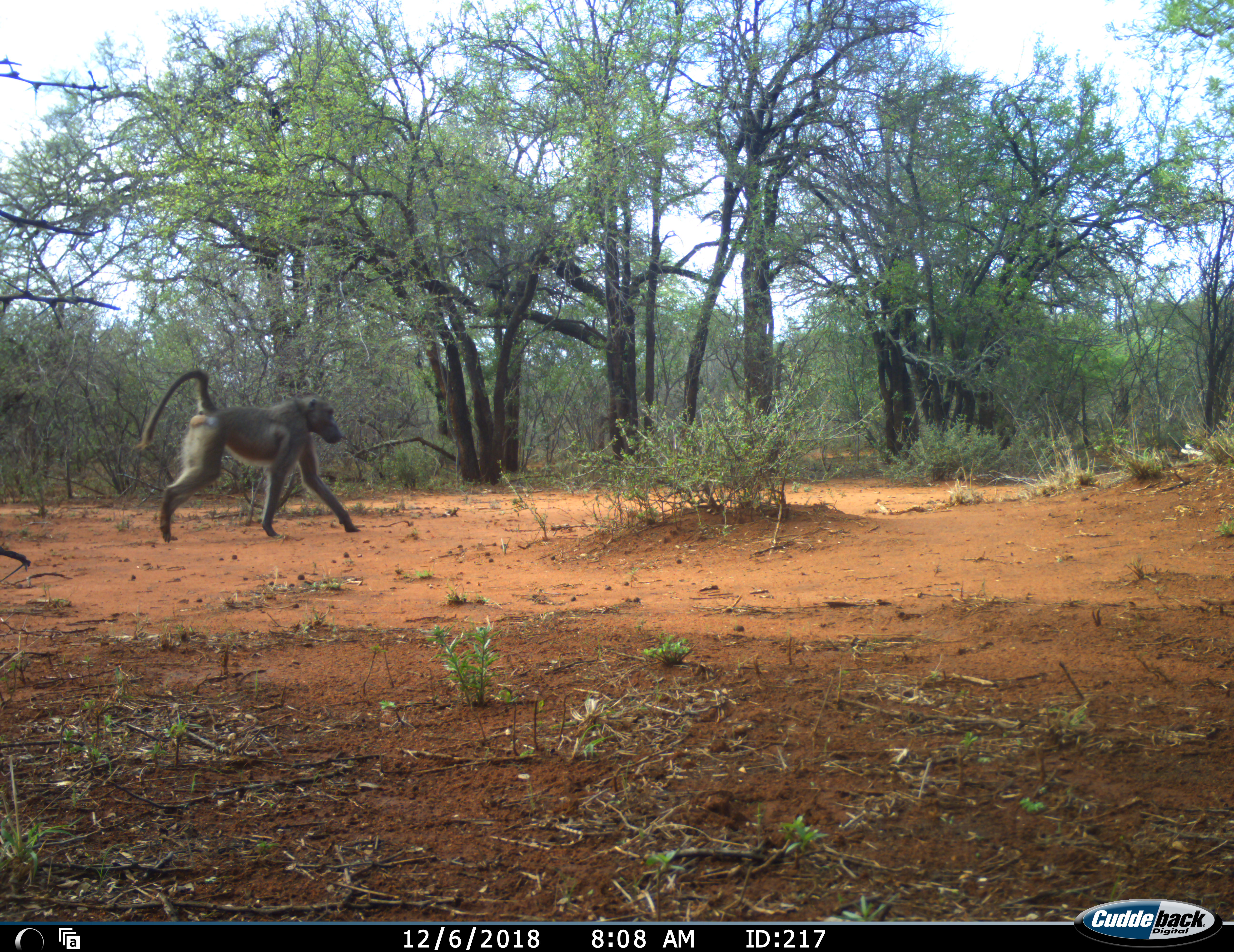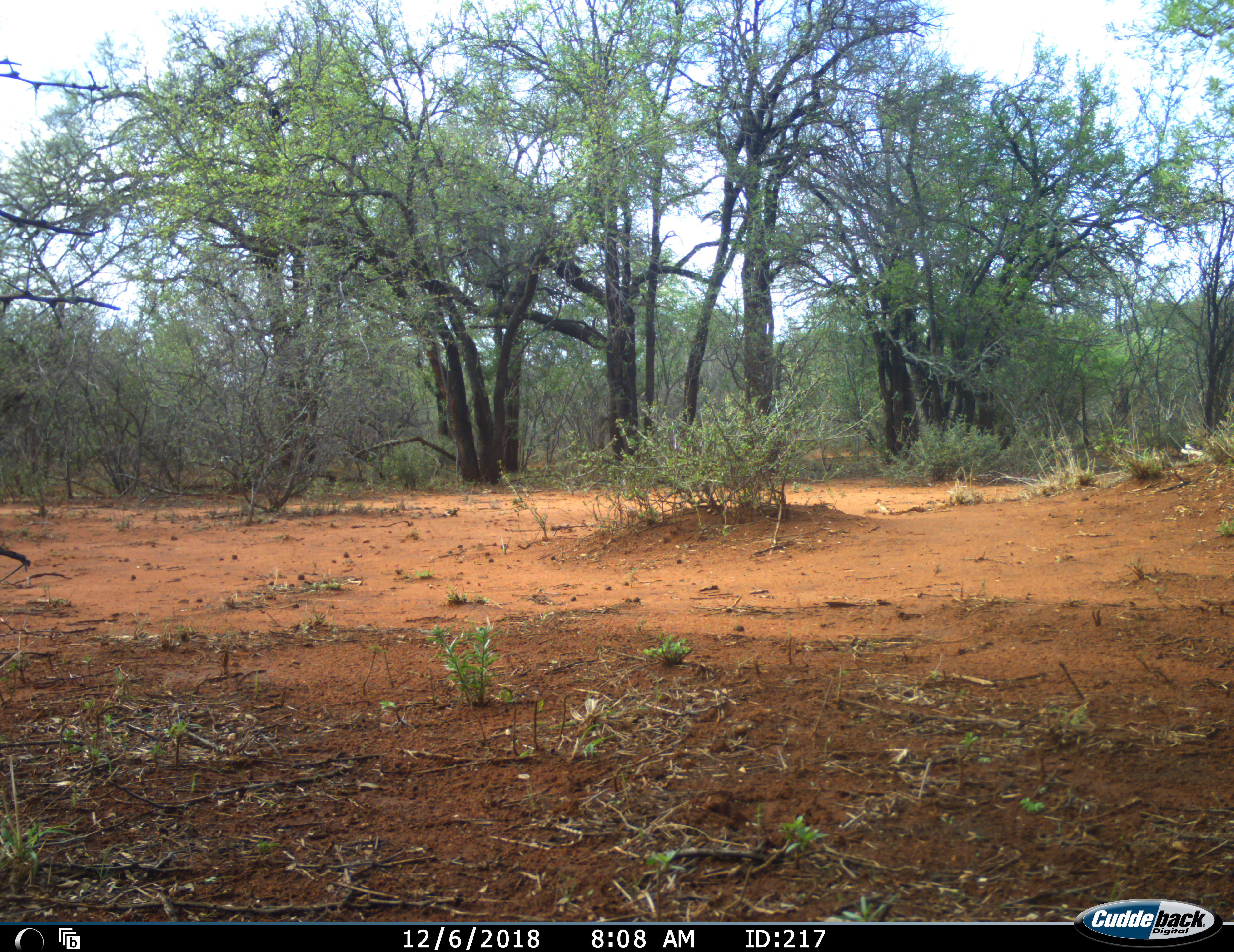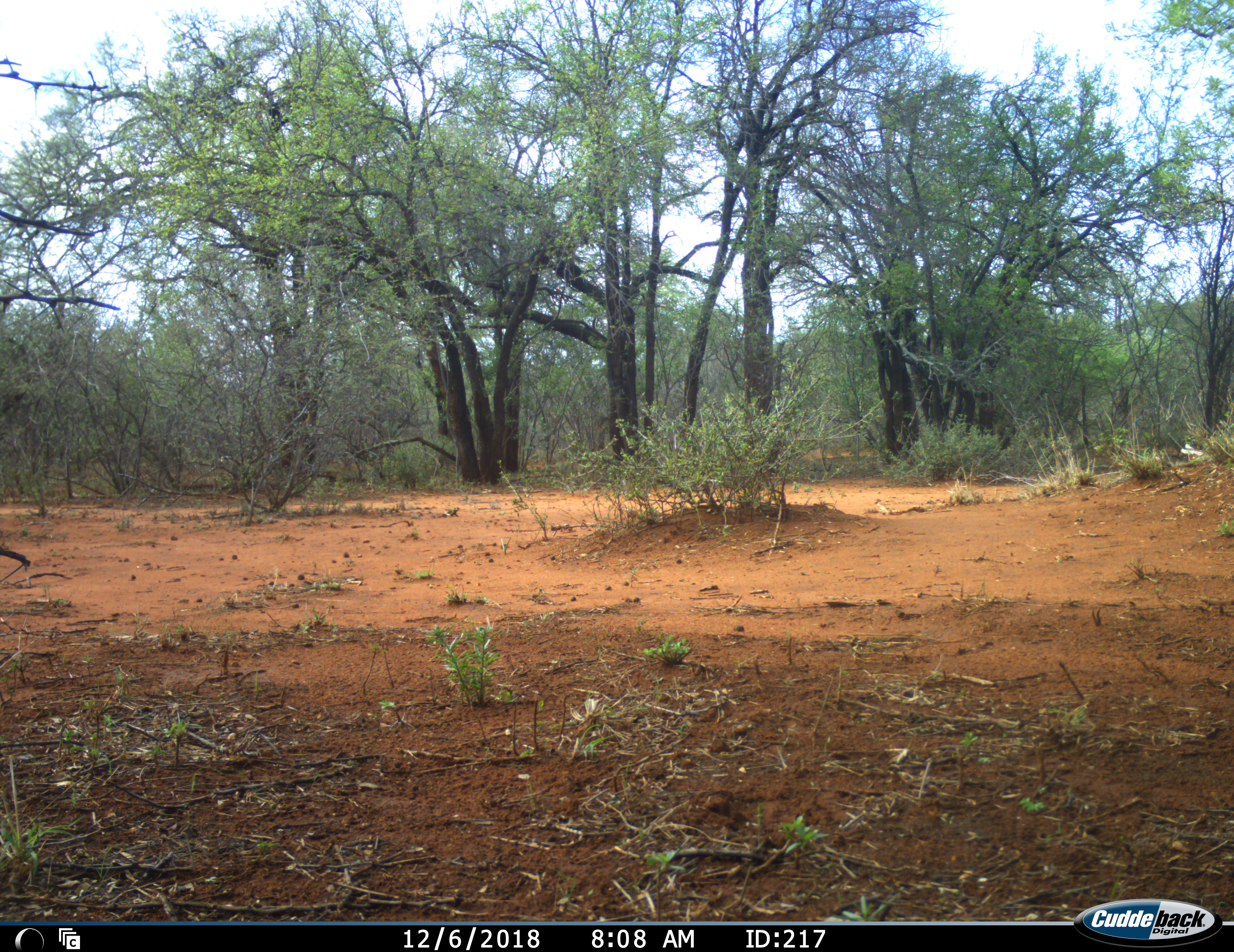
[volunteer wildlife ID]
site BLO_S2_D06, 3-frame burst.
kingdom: Animalia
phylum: Chordata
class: Mammalia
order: Primates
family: Cercopithecidae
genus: Papio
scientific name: Papio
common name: baboon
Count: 1.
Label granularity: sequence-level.